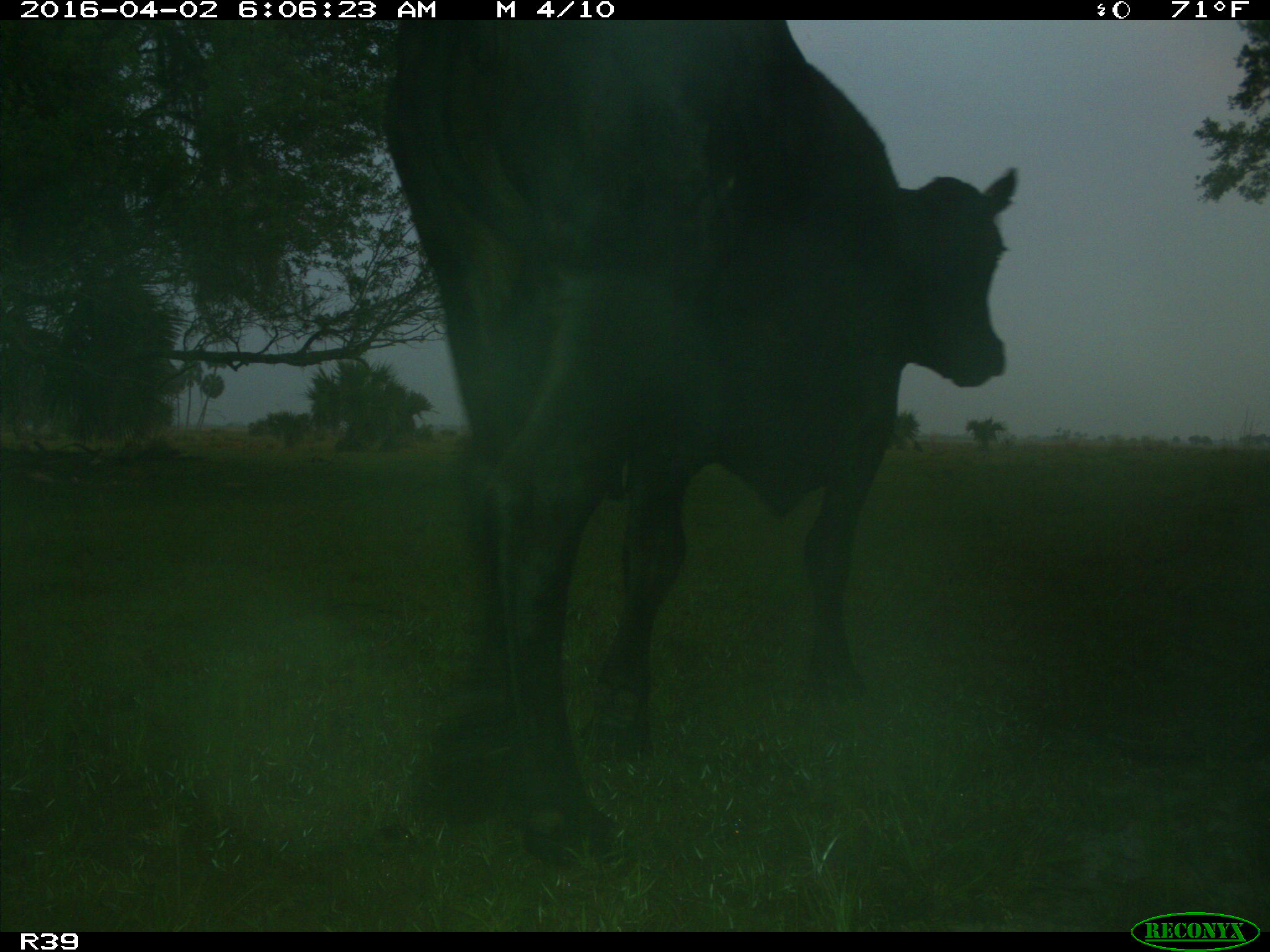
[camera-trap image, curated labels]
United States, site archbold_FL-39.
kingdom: Animalia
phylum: Chordata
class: Mammalia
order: Artiodactyla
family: Bovidae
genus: Bos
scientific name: Bos taurus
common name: domestic cow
Bos taurus (domestic cow).